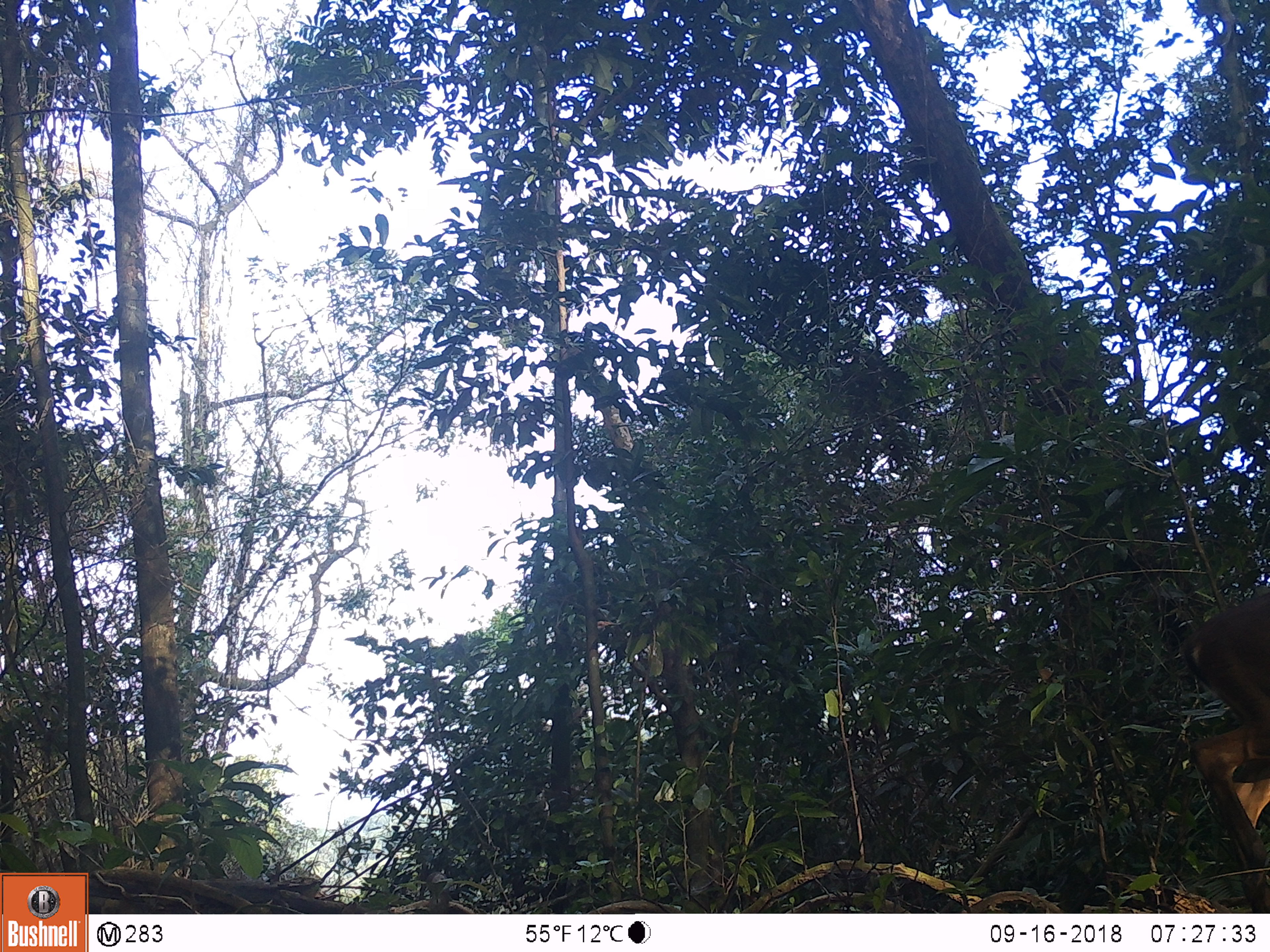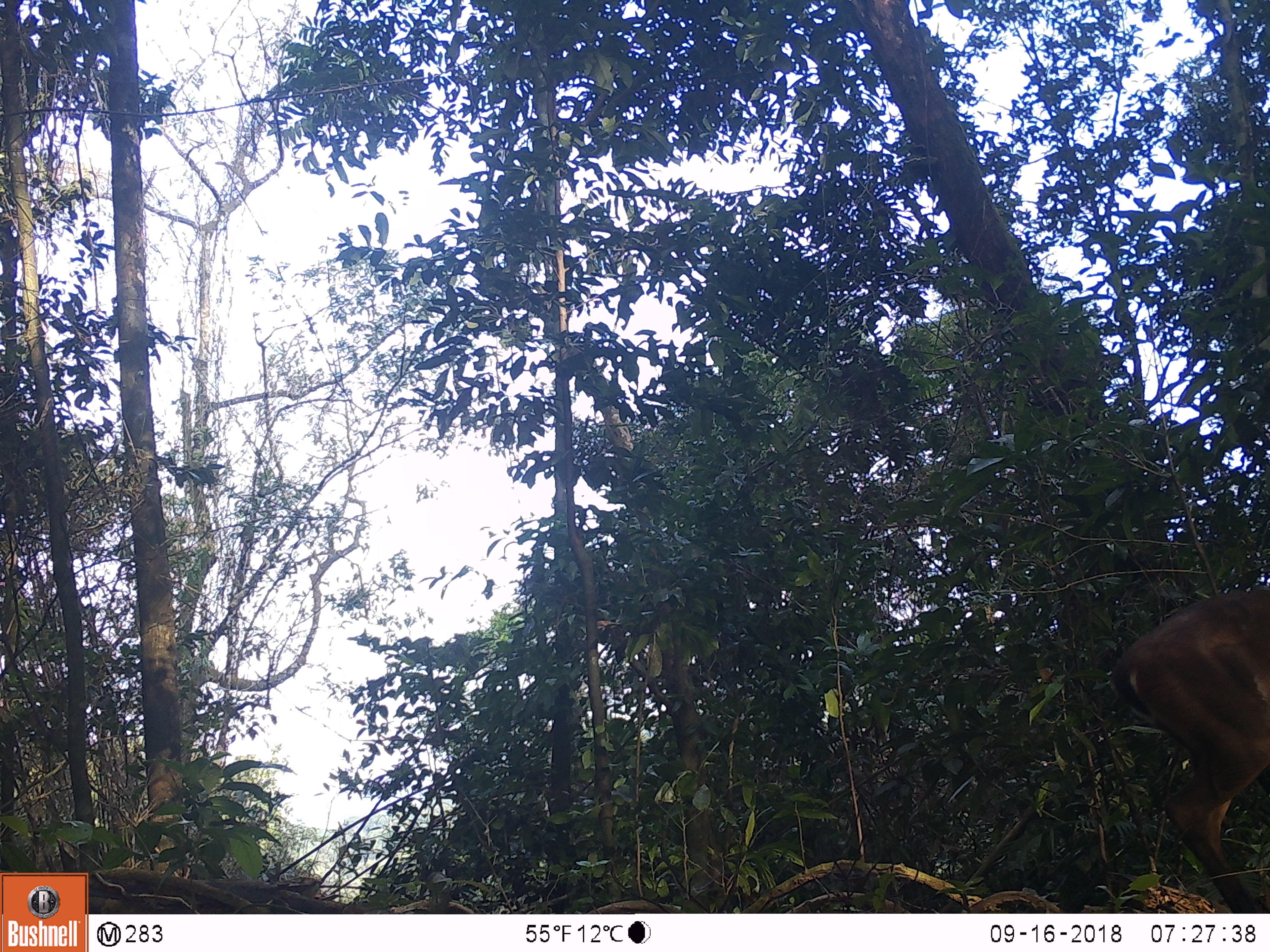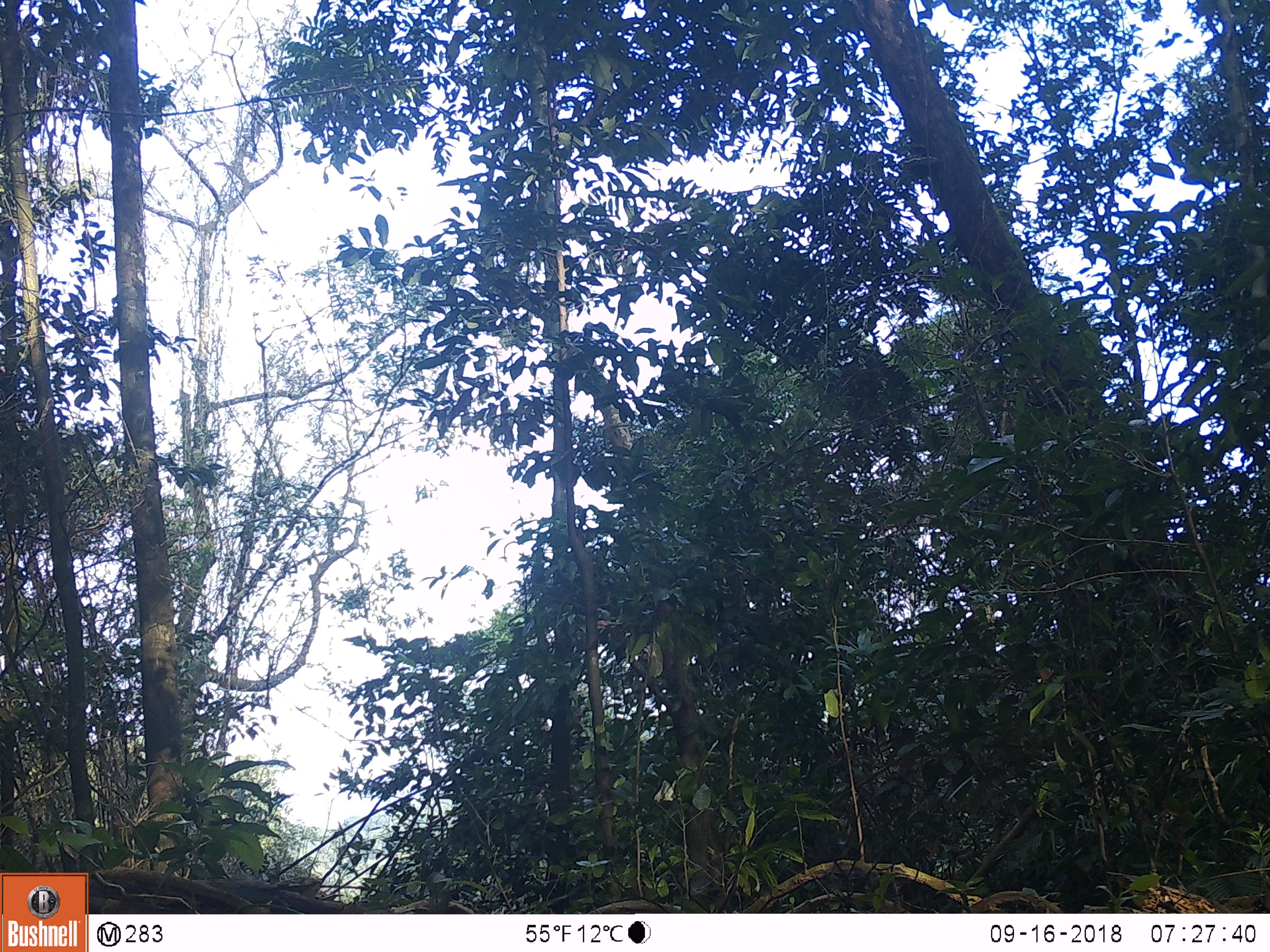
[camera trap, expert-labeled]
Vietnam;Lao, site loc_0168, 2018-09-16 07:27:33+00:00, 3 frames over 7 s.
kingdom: Animalia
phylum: Chordata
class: Mammalia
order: Artiodactyla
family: Cervidae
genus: Muntiacus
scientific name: Muntiacus vuquangensis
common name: large-antlered muntjac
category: large antlered muntjac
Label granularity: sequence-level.